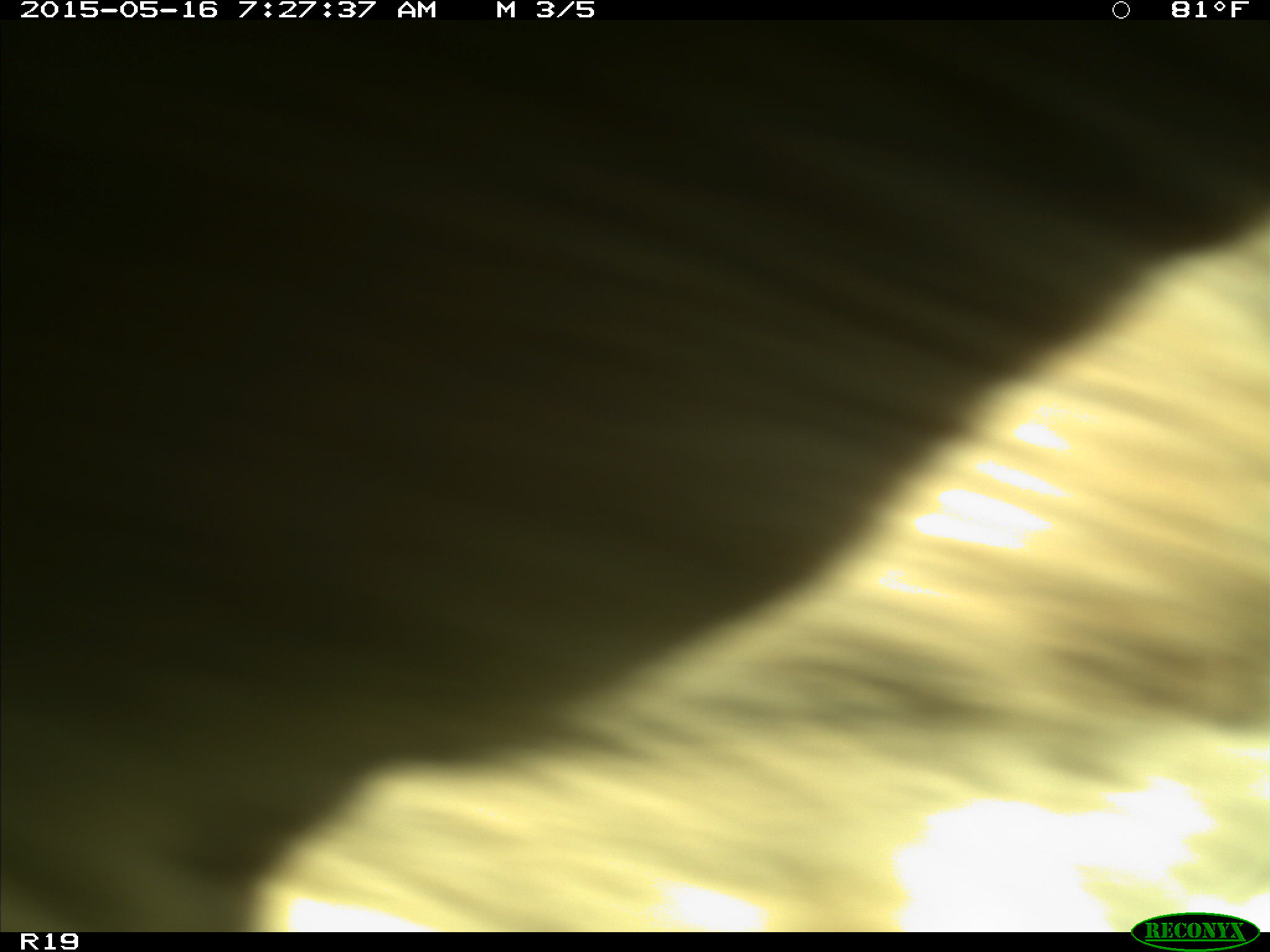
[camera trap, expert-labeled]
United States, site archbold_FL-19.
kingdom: Animalia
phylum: Chordata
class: Mammalia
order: Artiodactyla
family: Bovidae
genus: Bos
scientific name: Bos taurus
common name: domestic cow